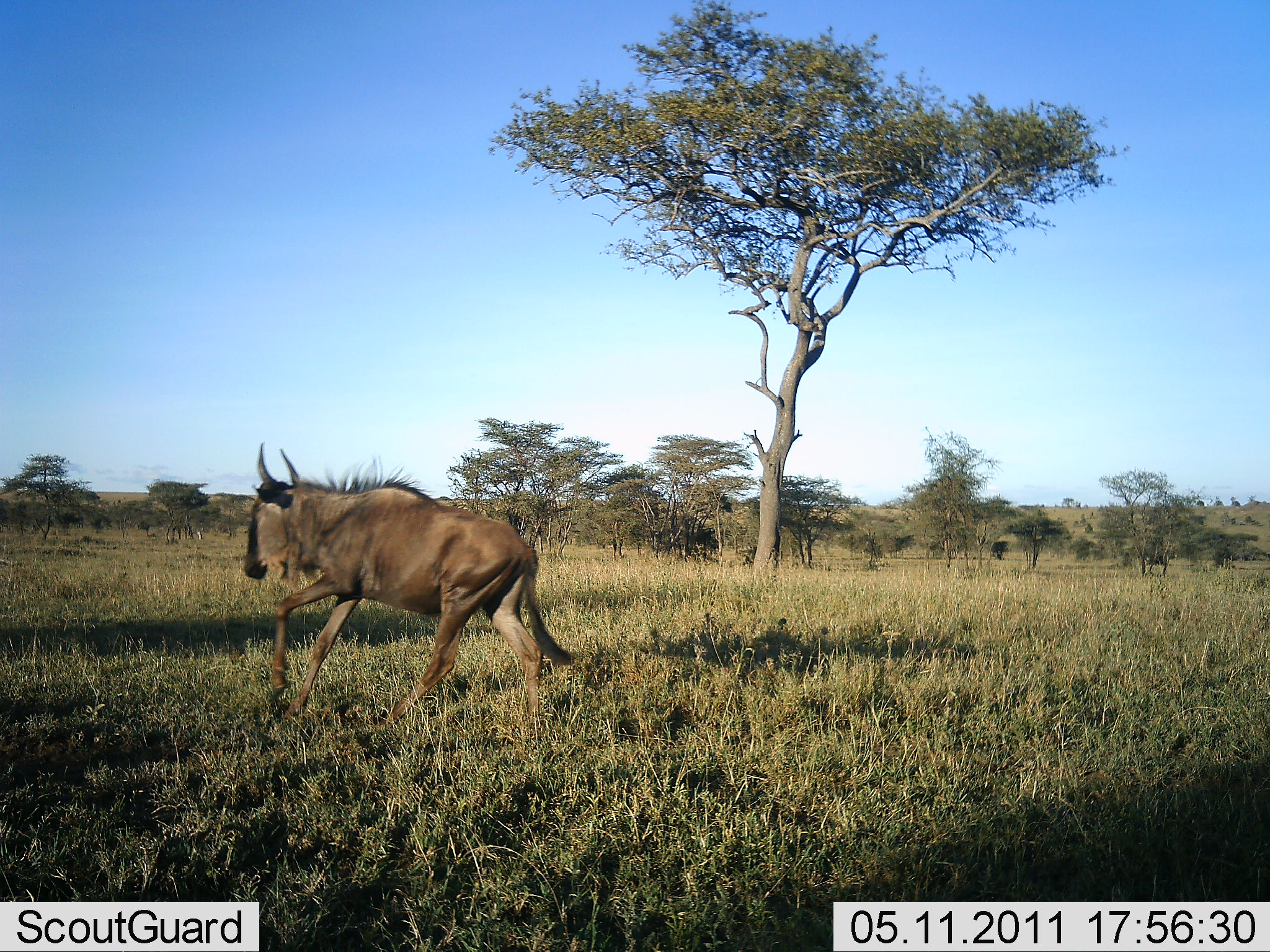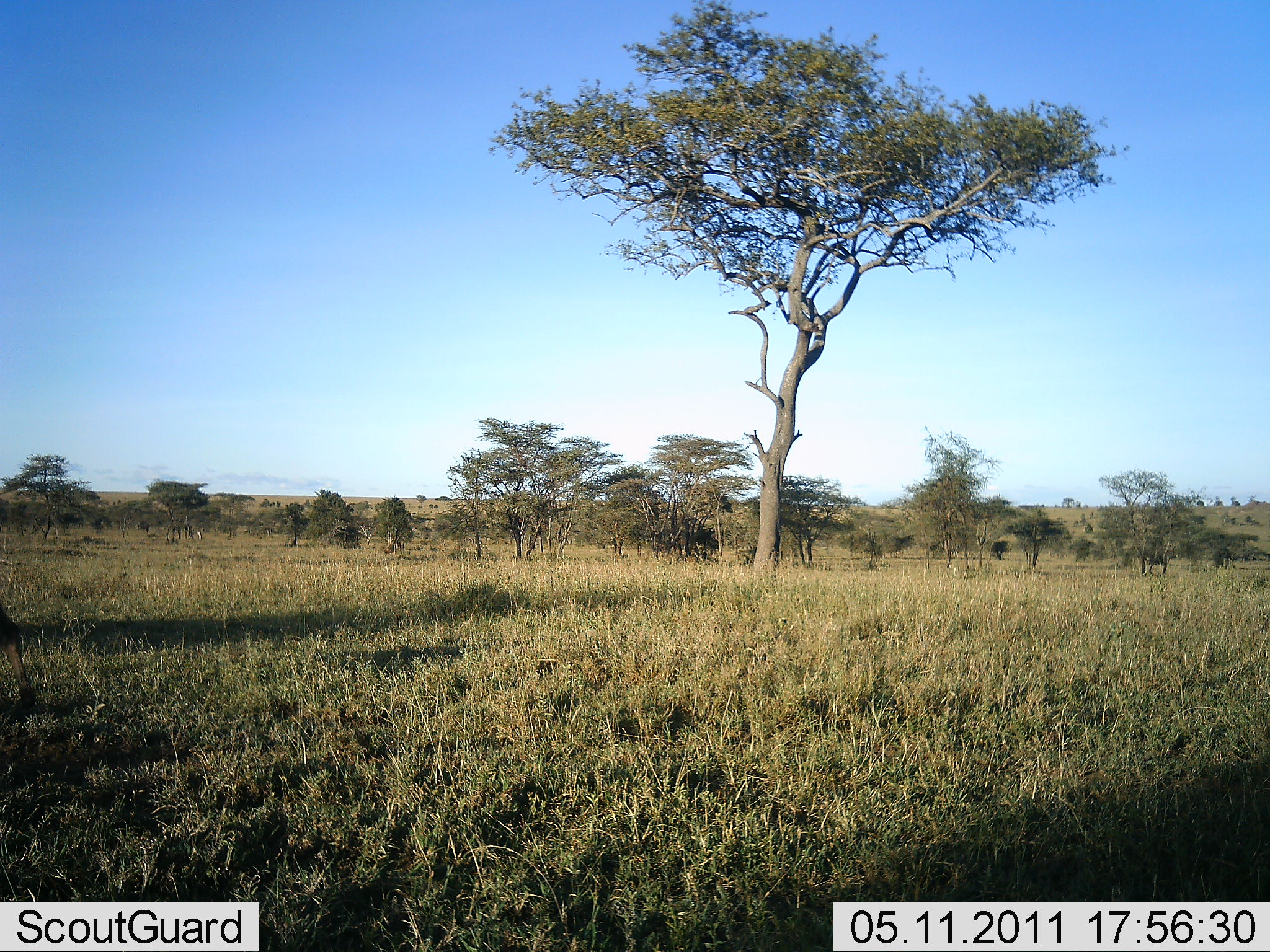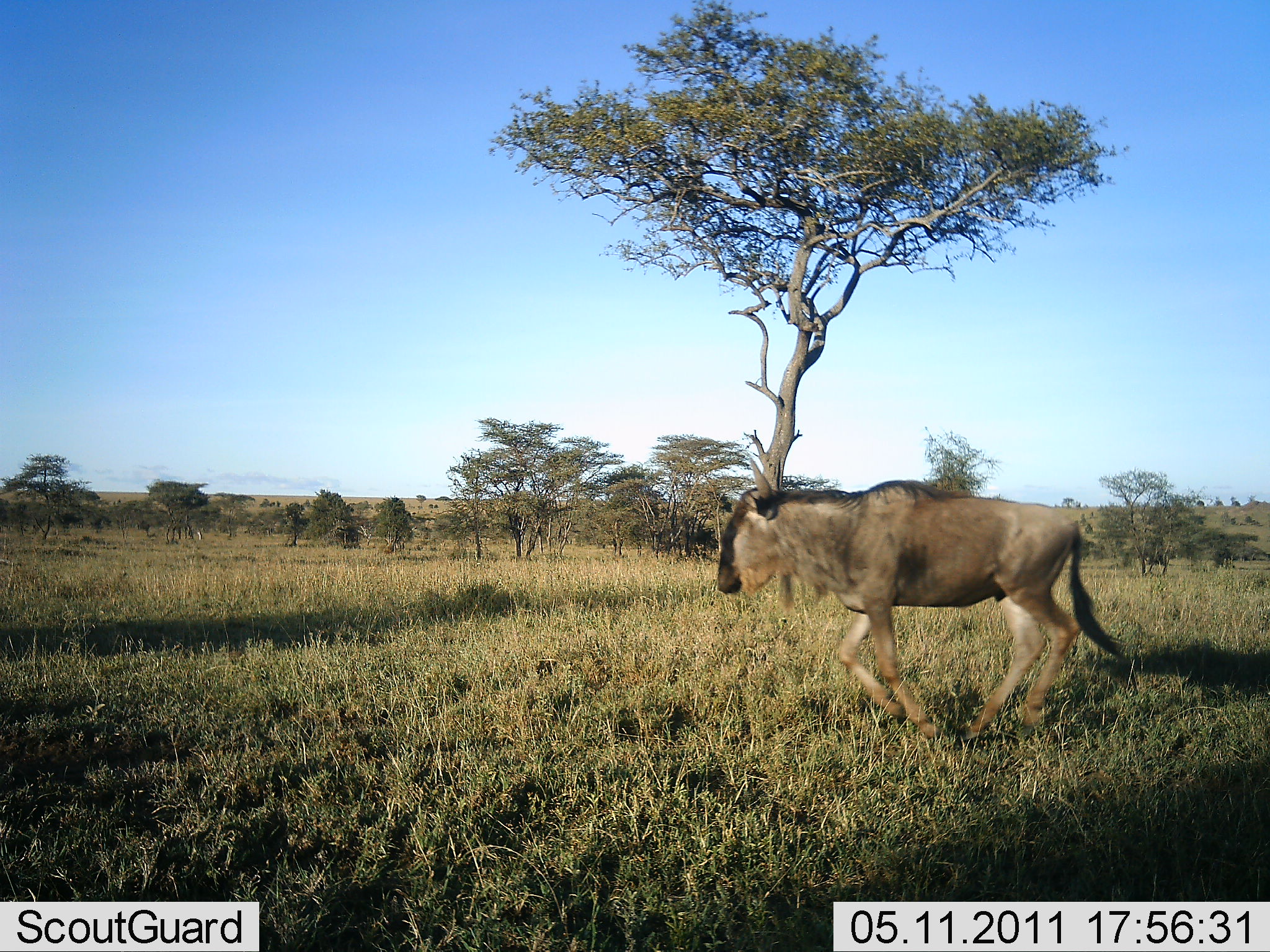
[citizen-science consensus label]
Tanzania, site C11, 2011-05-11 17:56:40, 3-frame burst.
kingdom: Animalia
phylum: Chordata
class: Mammalia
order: Artiodactyla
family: Bovidae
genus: Connochaetes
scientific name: Connochaetes taurinus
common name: blue wildebeest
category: wildebeest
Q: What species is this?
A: Wildebeest (blue wildebeest) (Connochaetes taurinus).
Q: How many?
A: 1.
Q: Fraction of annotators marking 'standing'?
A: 0%.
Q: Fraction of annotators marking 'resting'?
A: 0%.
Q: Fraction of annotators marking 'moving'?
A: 100%.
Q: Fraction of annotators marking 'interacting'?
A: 0%.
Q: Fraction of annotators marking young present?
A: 0%.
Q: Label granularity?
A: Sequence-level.